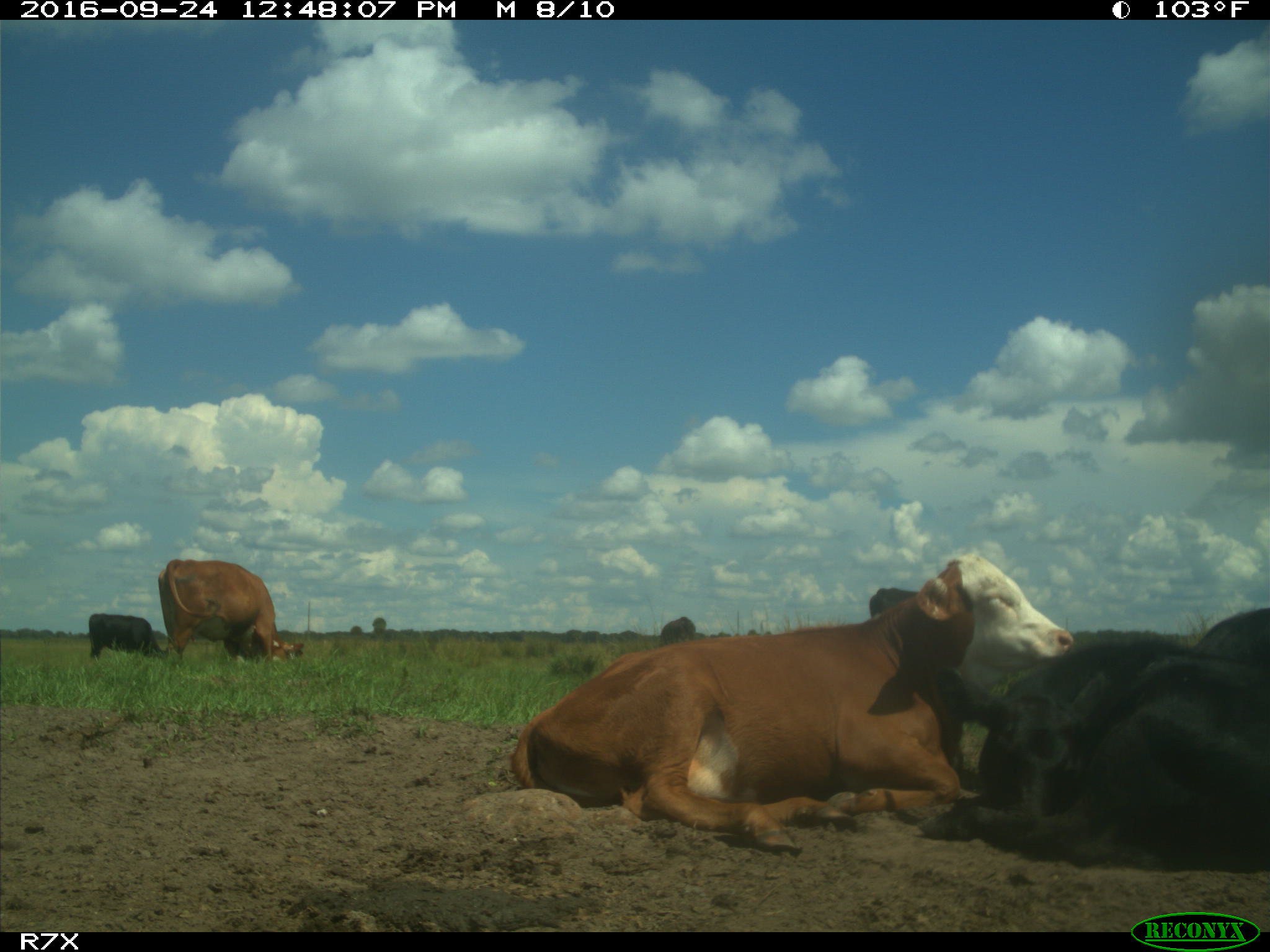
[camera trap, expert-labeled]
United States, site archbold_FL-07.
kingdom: Animalia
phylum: Chordata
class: Mammalia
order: Artiodactyla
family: Bovidae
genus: Bos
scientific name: Bos taurus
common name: domestic cow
Bos taurus (domestic cow).